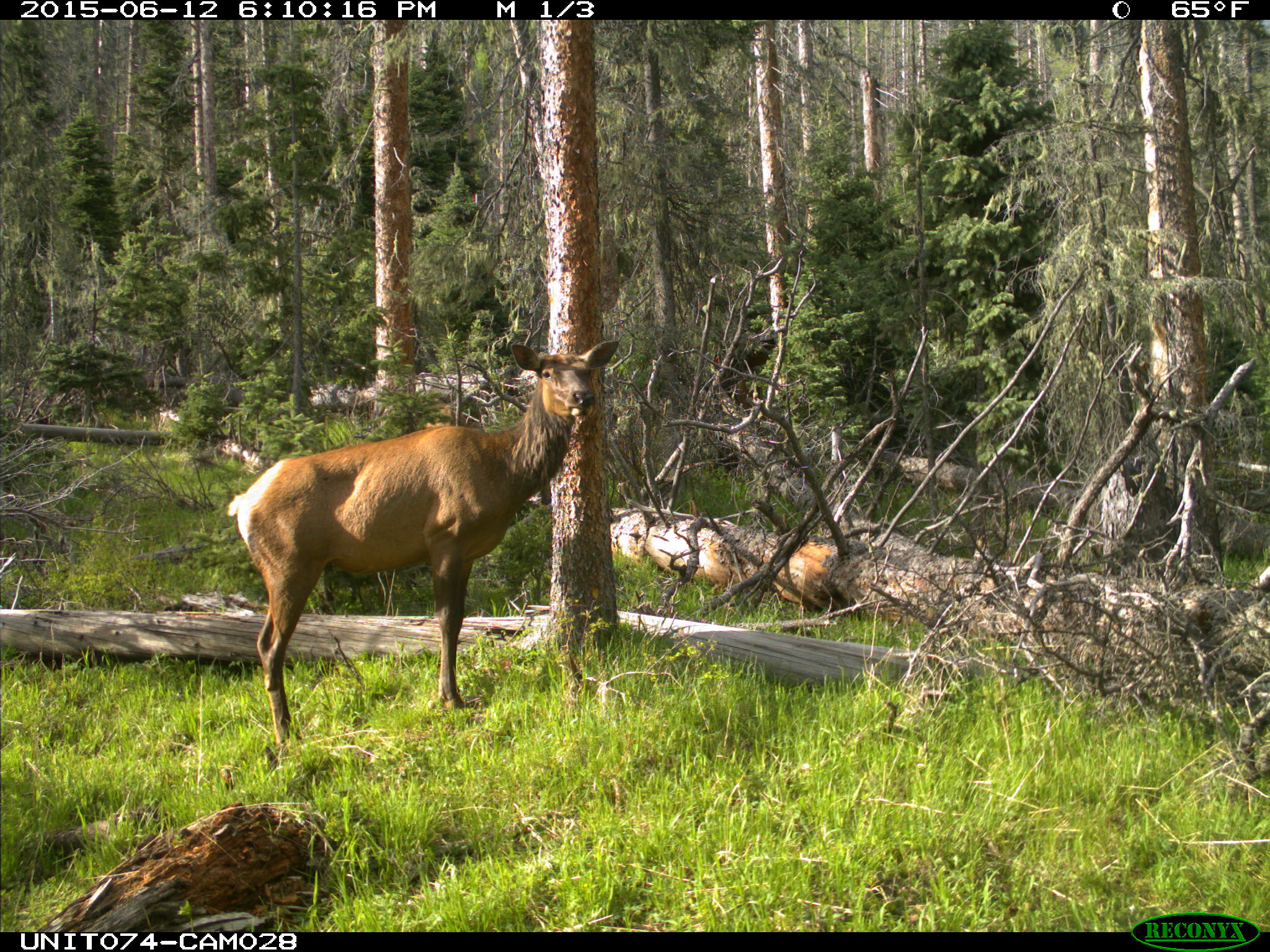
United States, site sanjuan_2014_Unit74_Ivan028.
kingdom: Animalia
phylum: Chordata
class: Mammalia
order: Artiodactyla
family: Cervidae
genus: Cervus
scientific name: Cervus elaphus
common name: red deer